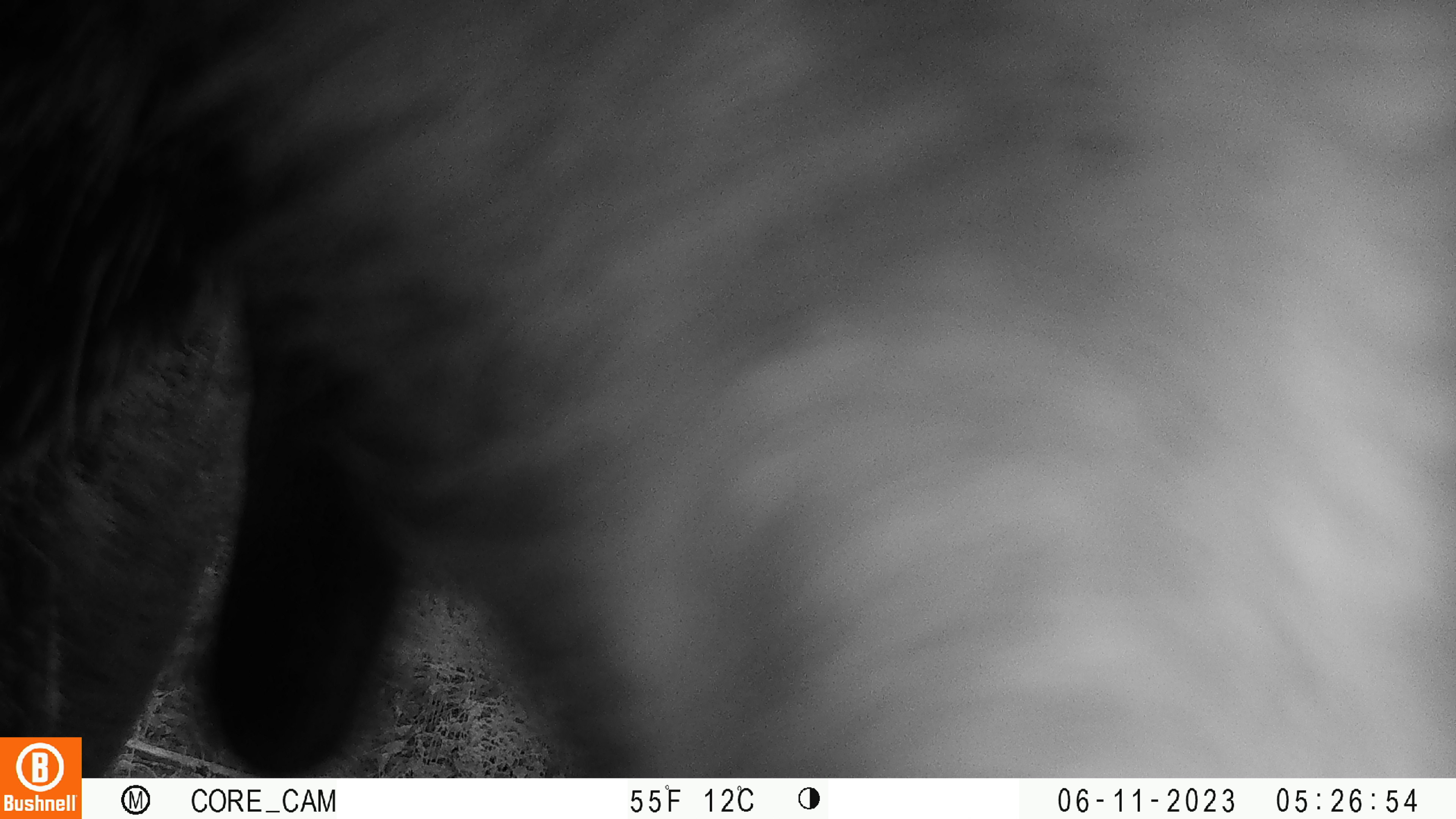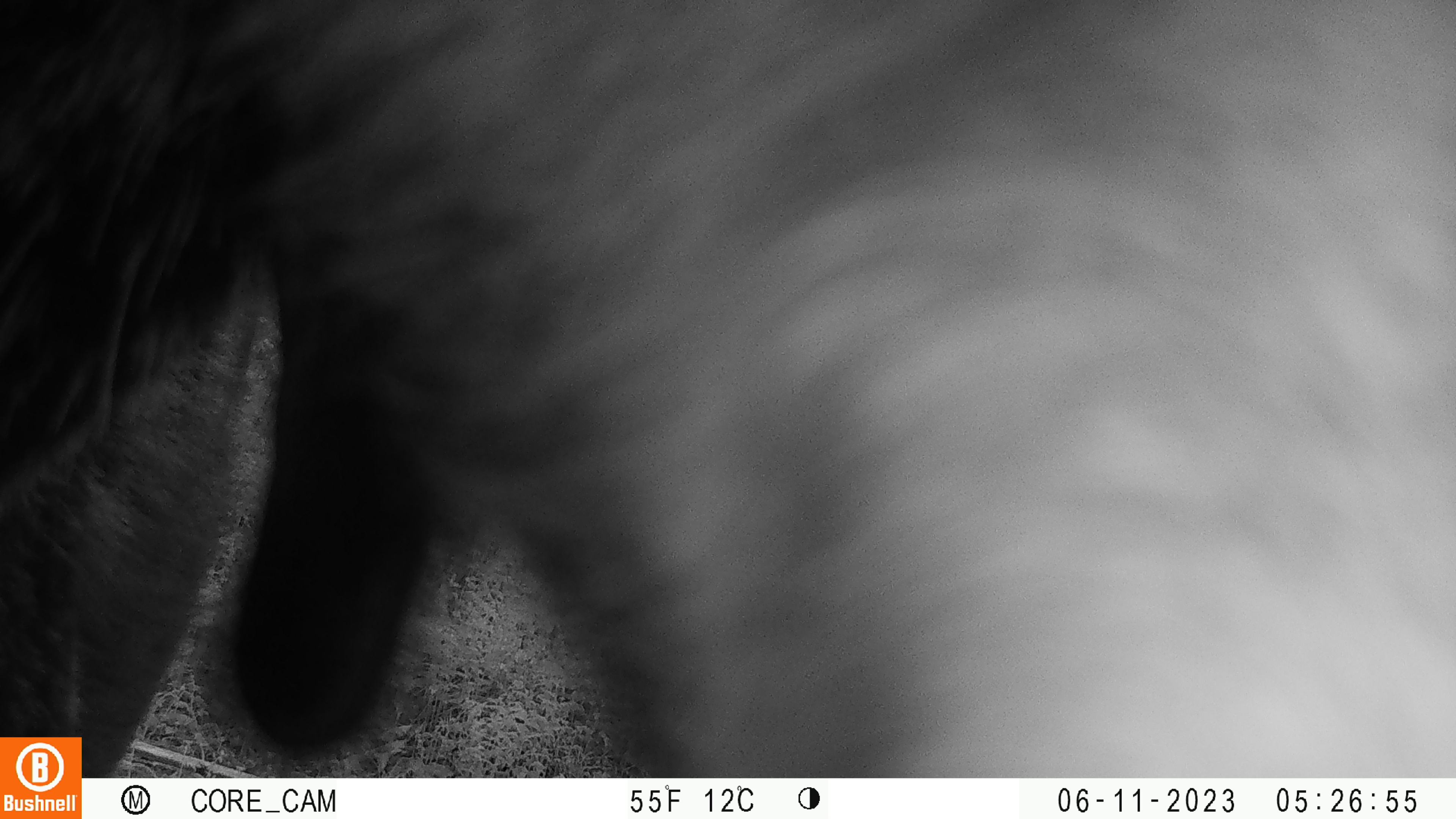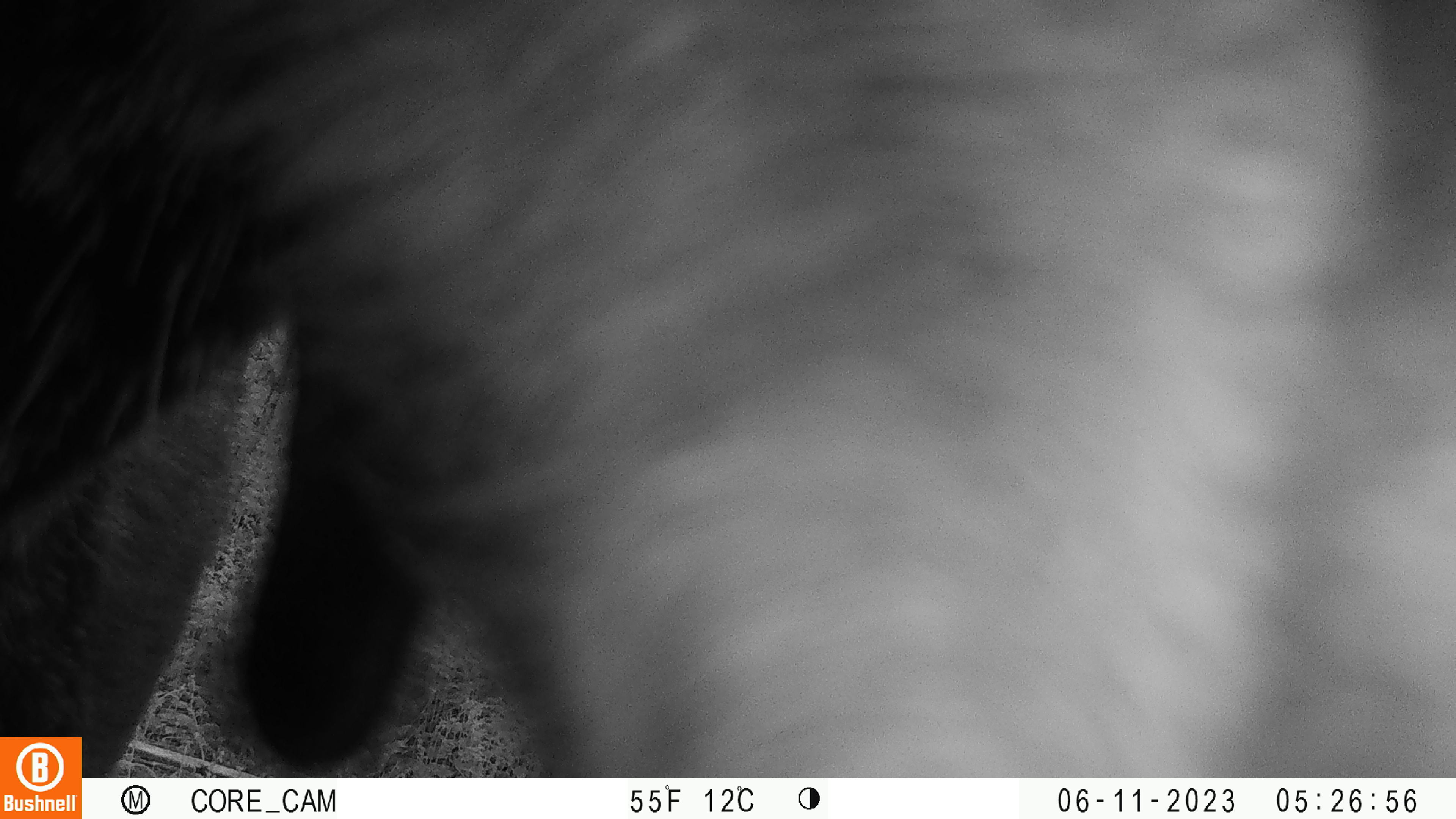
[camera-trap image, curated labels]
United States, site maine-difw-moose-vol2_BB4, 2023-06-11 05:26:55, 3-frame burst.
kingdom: Animalia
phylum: Chordata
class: Mammalia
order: Artiodactyla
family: Cervidae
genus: Alces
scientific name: Alces alces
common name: moose